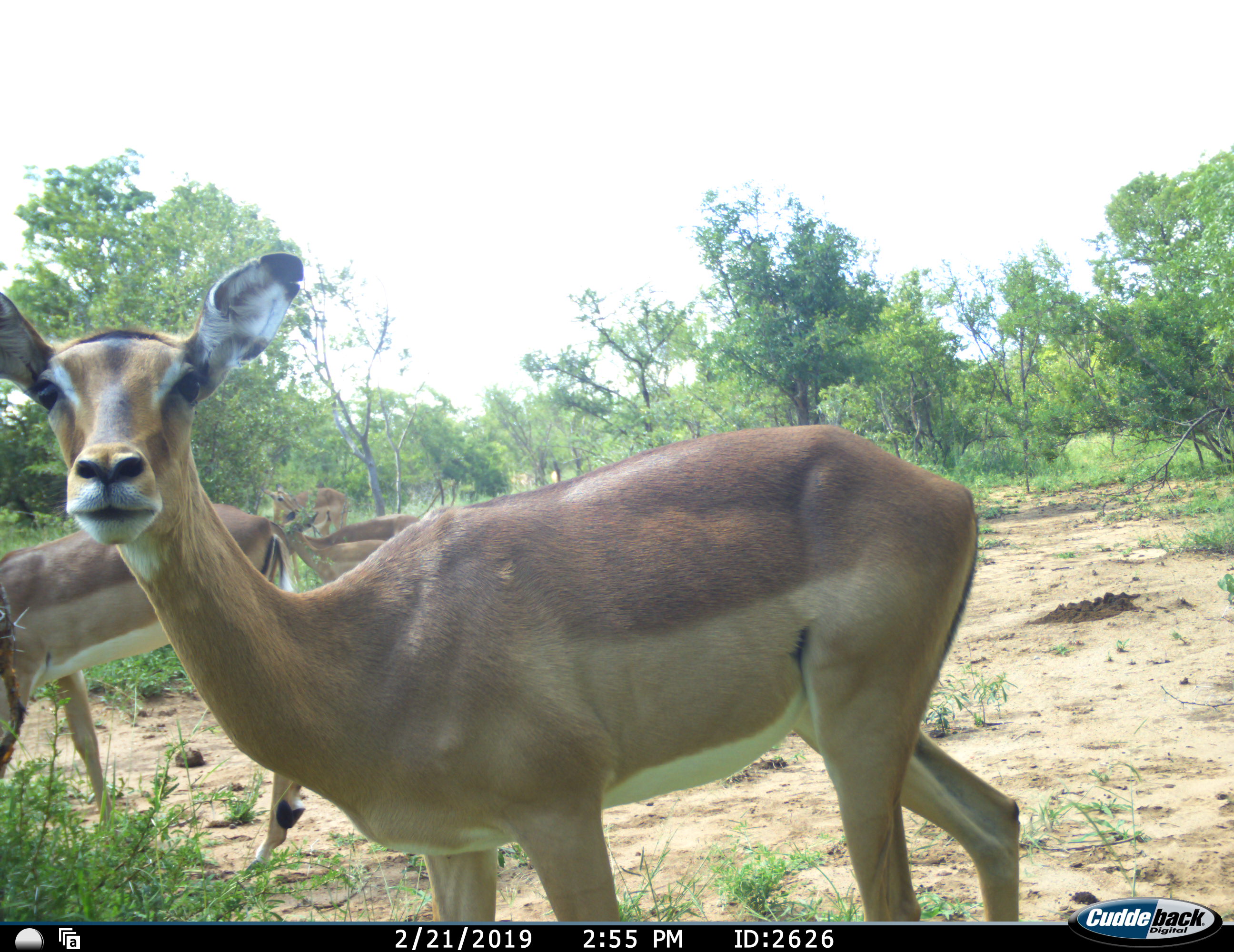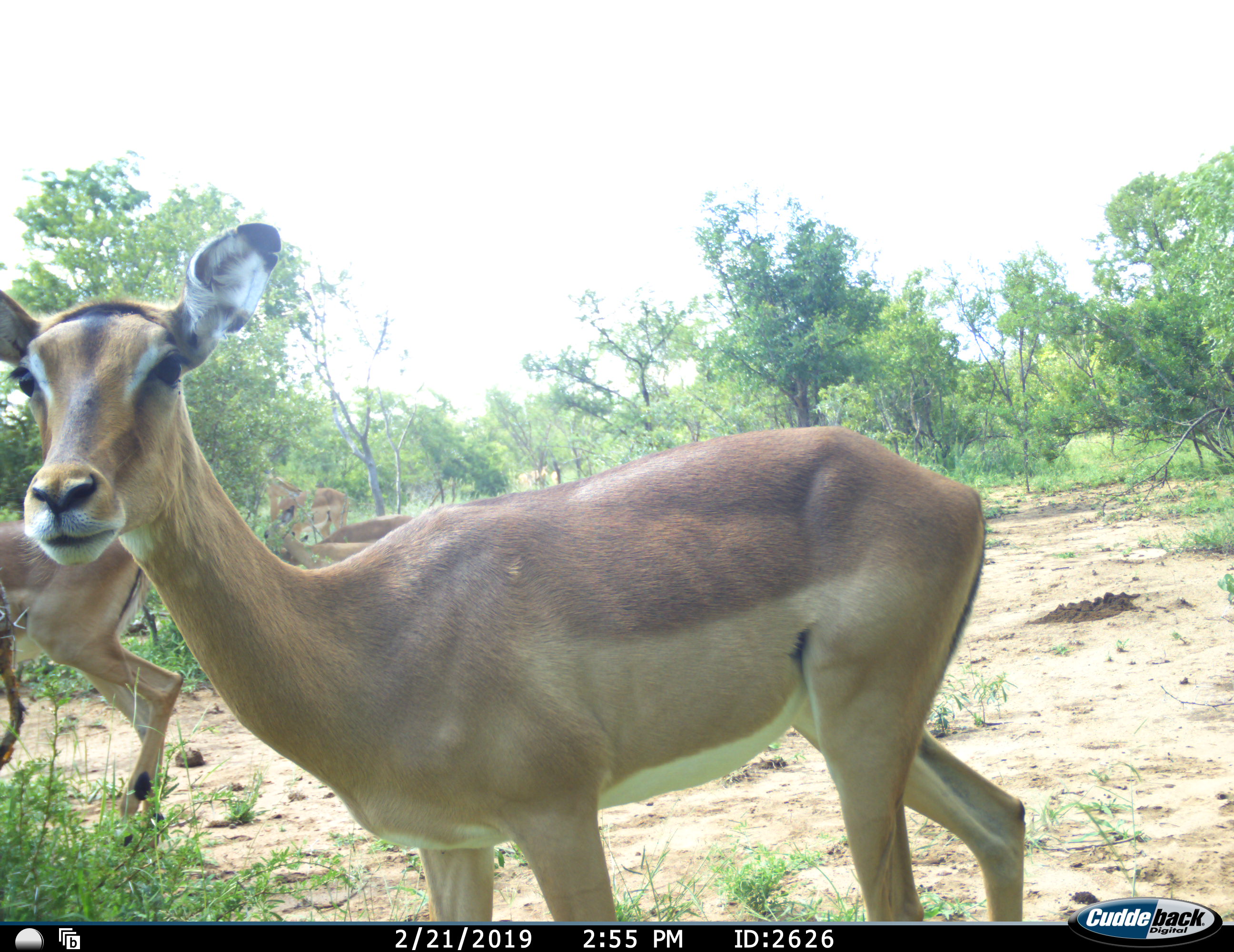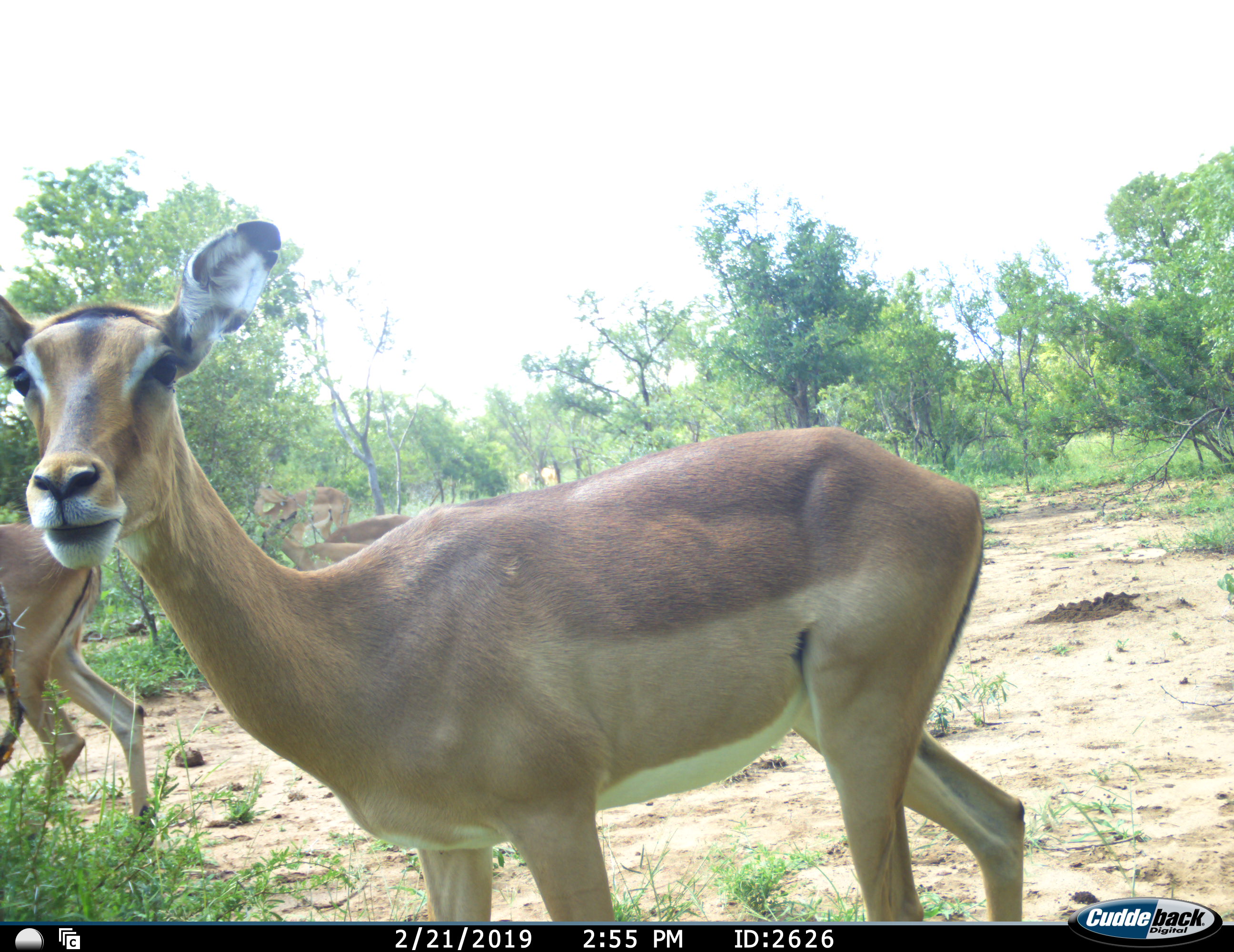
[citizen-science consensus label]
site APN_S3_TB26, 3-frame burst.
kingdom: Animalia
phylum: Chordata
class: Mammalia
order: Artiodactyla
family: Bovidae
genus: Aepyceros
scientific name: Aepyceros melampus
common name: impala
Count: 5.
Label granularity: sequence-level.